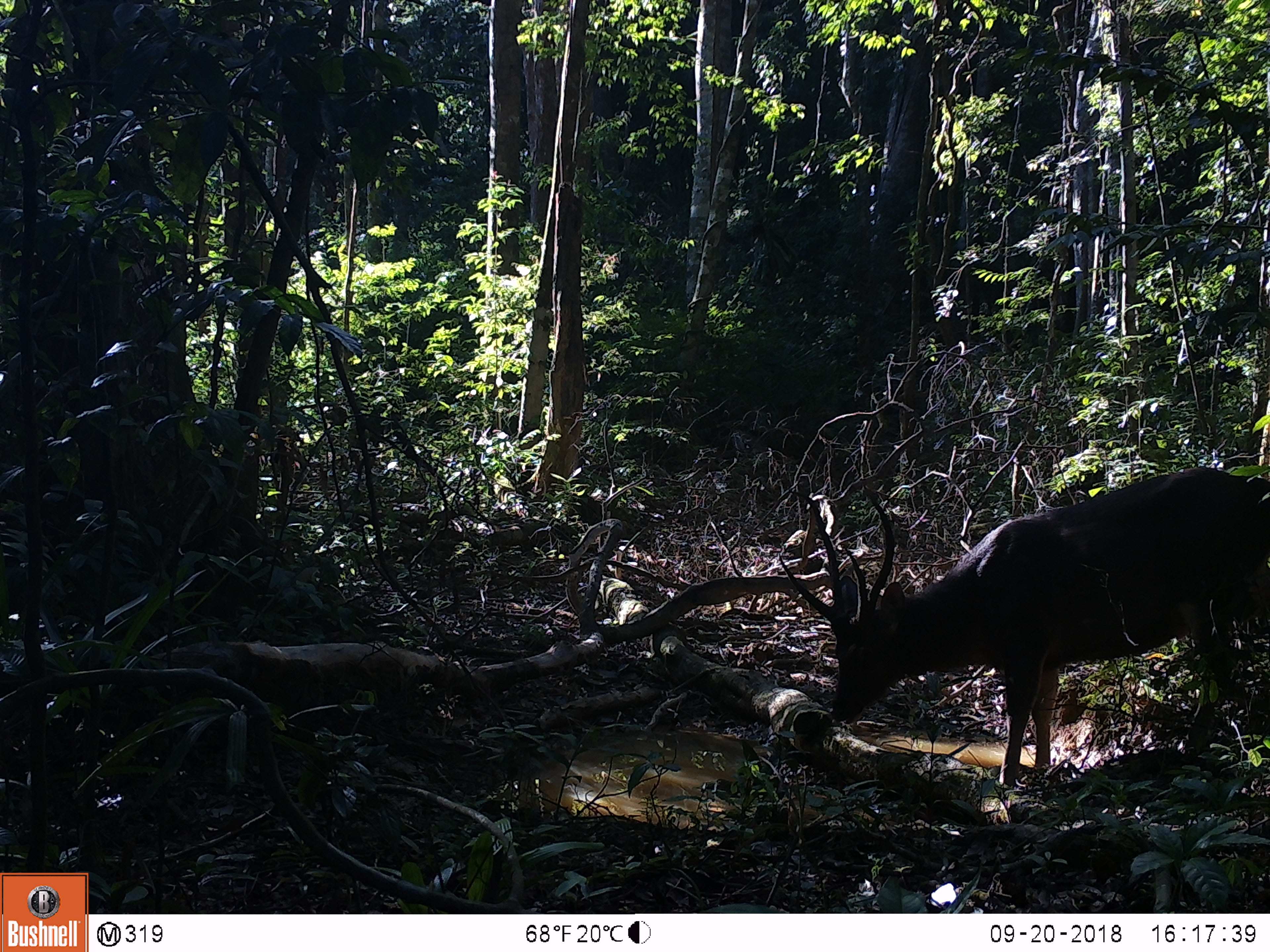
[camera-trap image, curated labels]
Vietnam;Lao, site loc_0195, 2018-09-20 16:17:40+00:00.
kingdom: Animalia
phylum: Chordata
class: Mammalia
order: Artiodactyla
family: Cervidae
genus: Rusa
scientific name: Rusa unicolor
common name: sambar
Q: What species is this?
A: Sambar (Rusa unicolor).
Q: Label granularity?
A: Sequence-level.